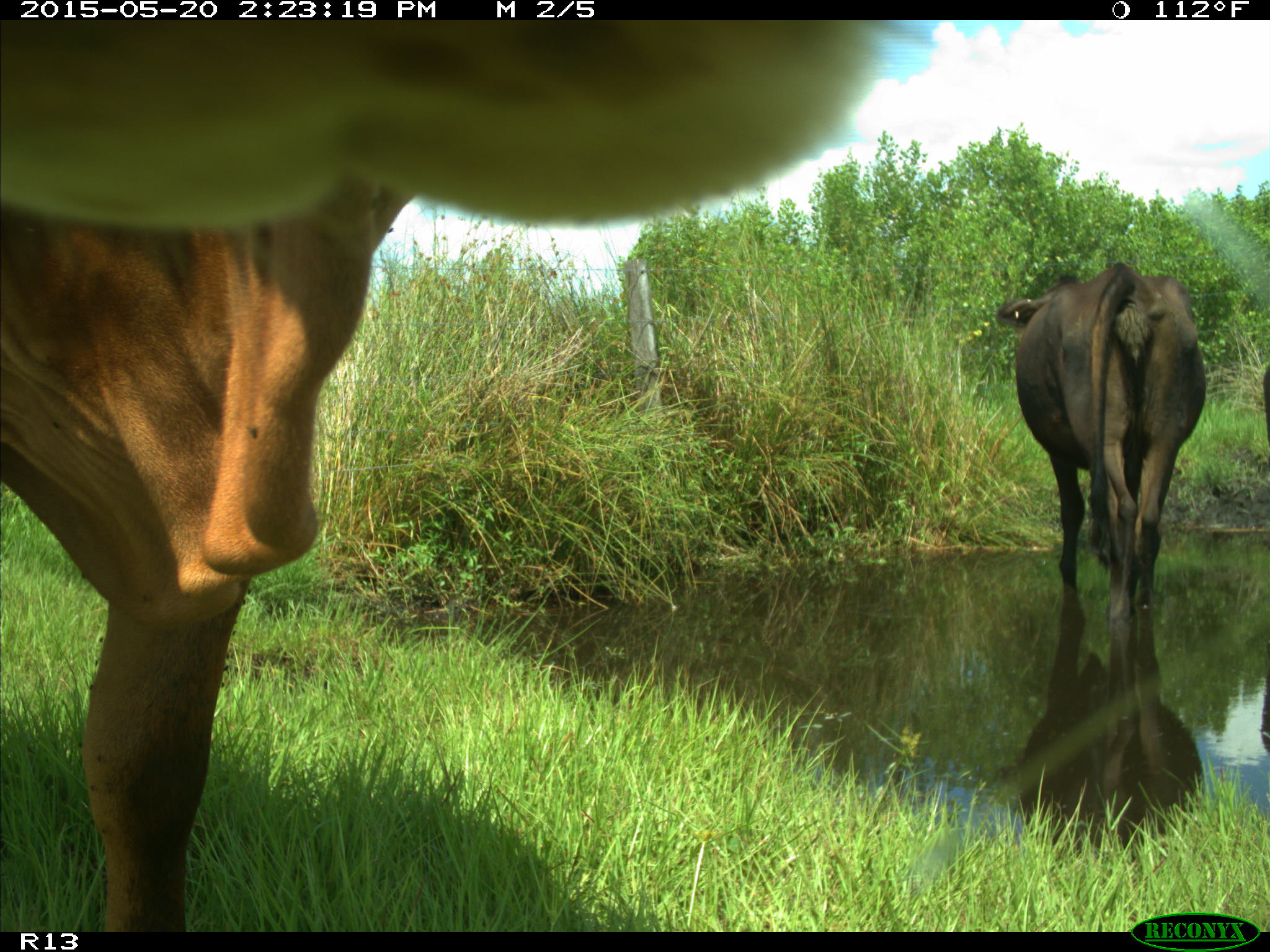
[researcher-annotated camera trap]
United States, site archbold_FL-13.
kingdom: Animalia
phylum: Chordata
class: Mammalia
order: Artiodactyla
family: Bovidae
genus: Bos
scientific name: Bos taurus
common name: domestic cow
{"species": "Bos taurus (domestic cow)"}